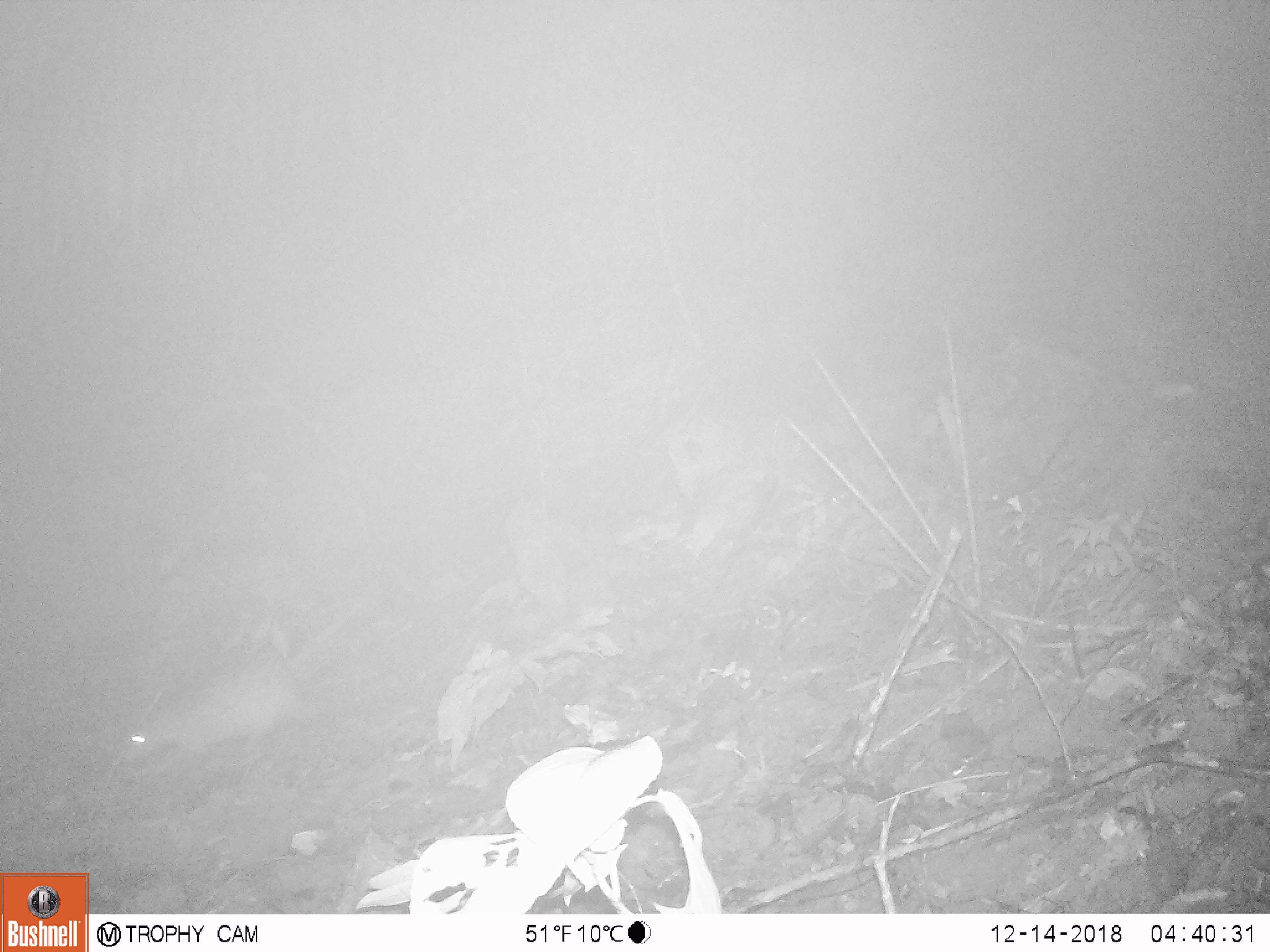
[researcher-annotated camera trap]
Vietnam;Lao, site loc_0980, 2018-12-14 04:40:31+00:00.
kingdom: Animalia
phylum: Chordata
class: Mammalia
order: Rodentia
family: Hystricidae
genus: Atherurus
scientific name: Atherurus macrourus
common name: asiatic brush-tailed porcupine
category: asiatic brush tailed porcupine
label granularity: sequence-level